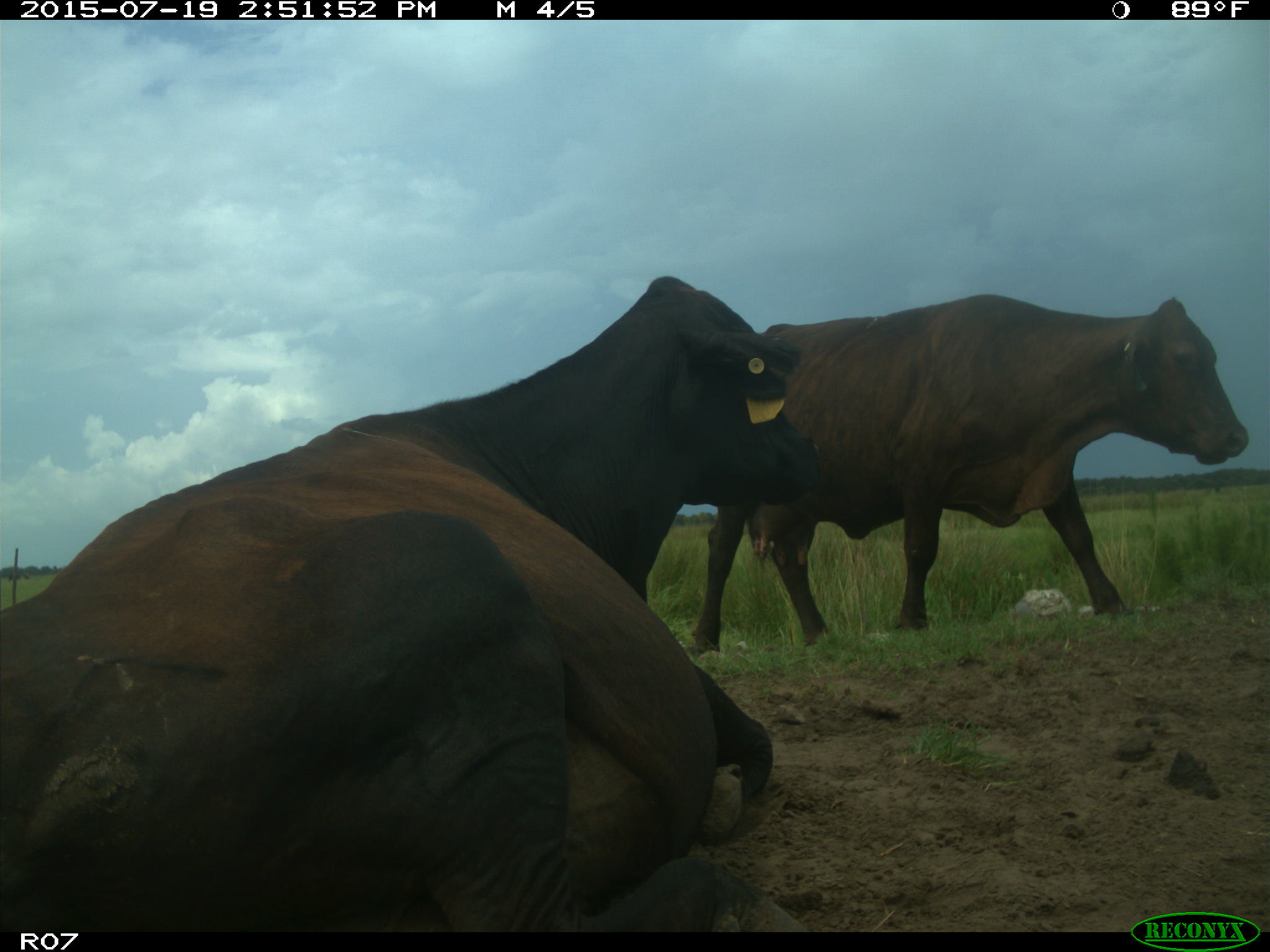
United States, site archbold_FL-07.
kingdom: Animalia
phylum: Chordata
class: Mammalia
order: Artiodactyla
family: Bovidae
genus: Bos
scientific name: Bos taurus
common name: domestic cow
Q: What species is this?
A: Bos taurus (domestic cow).